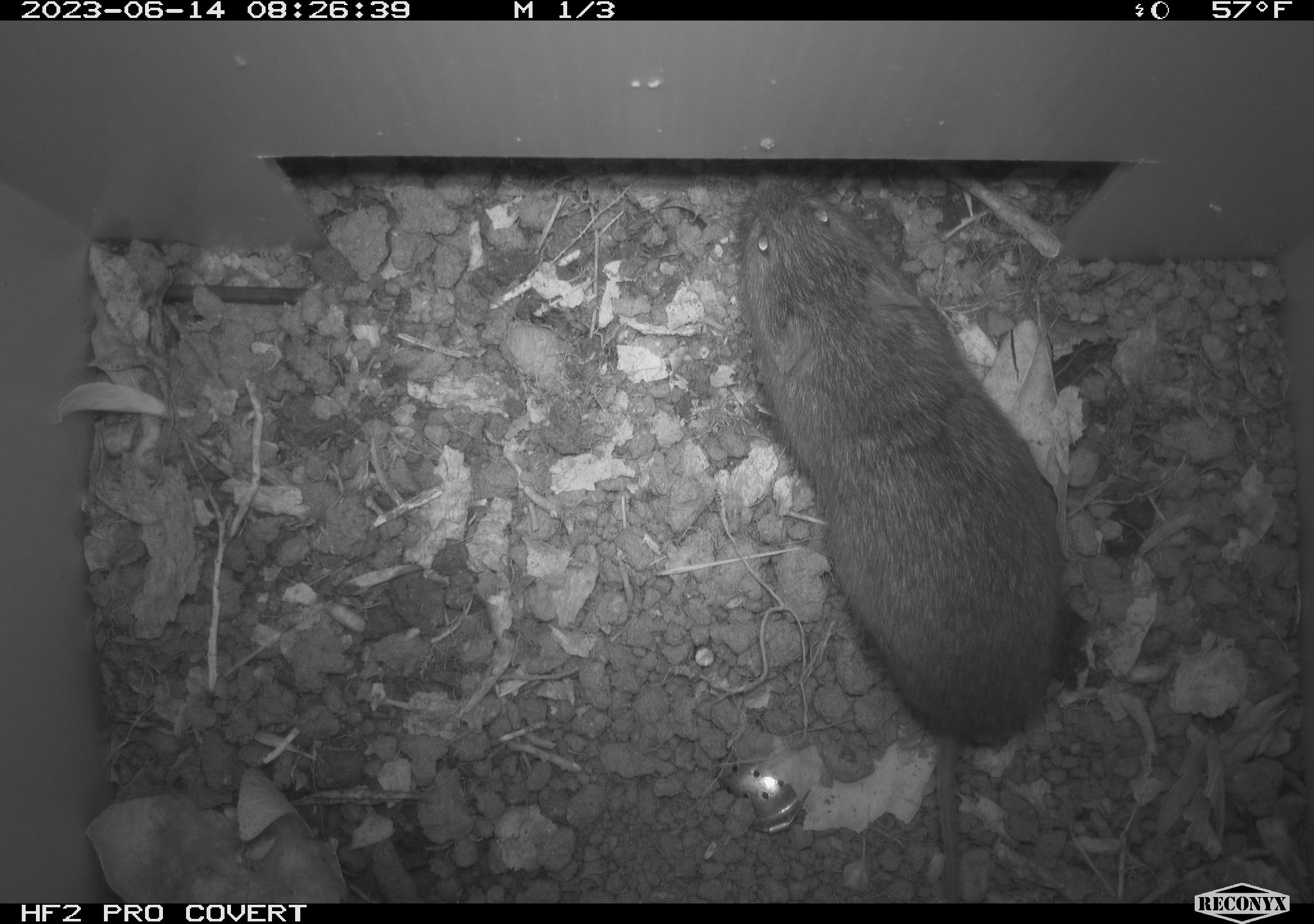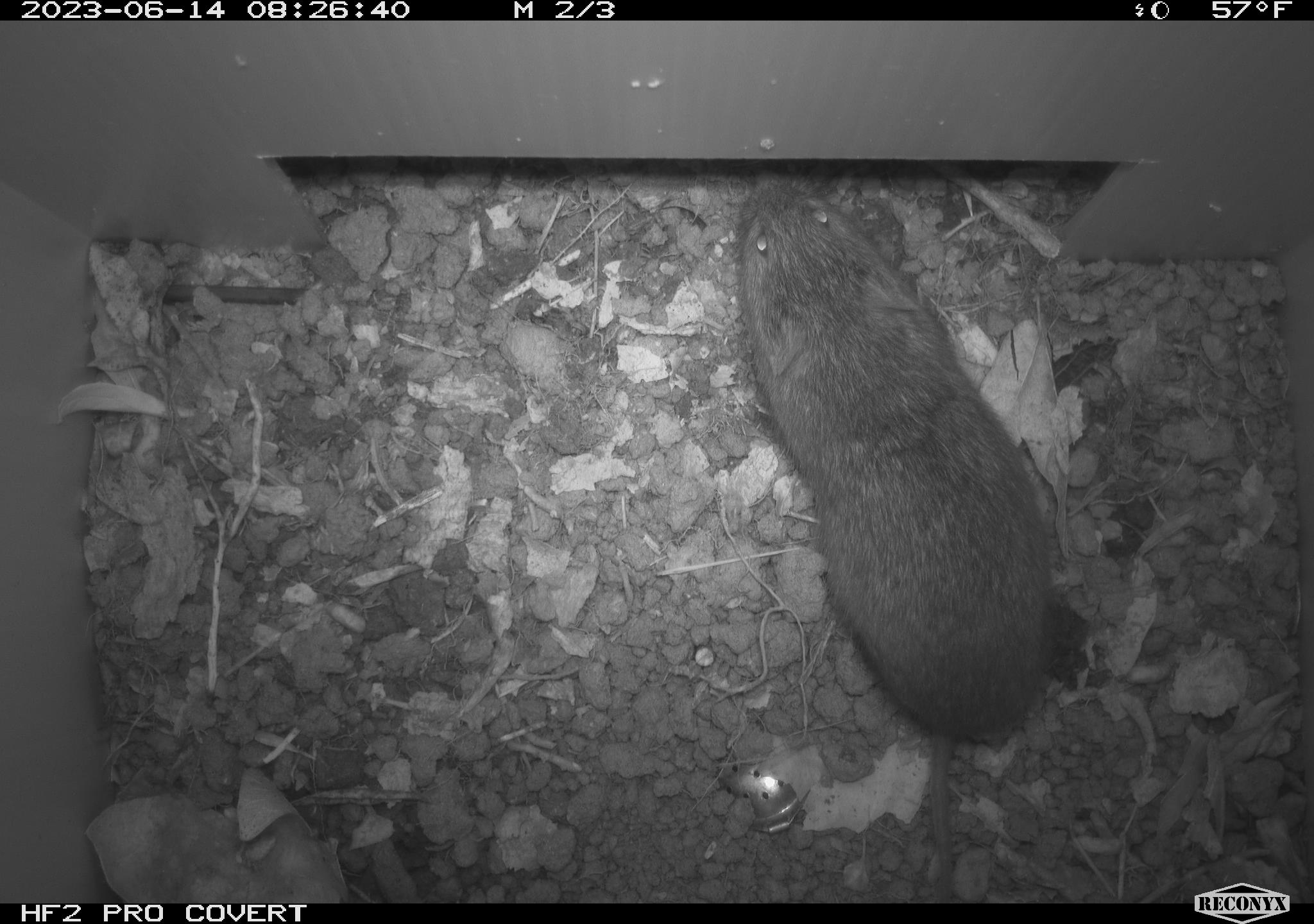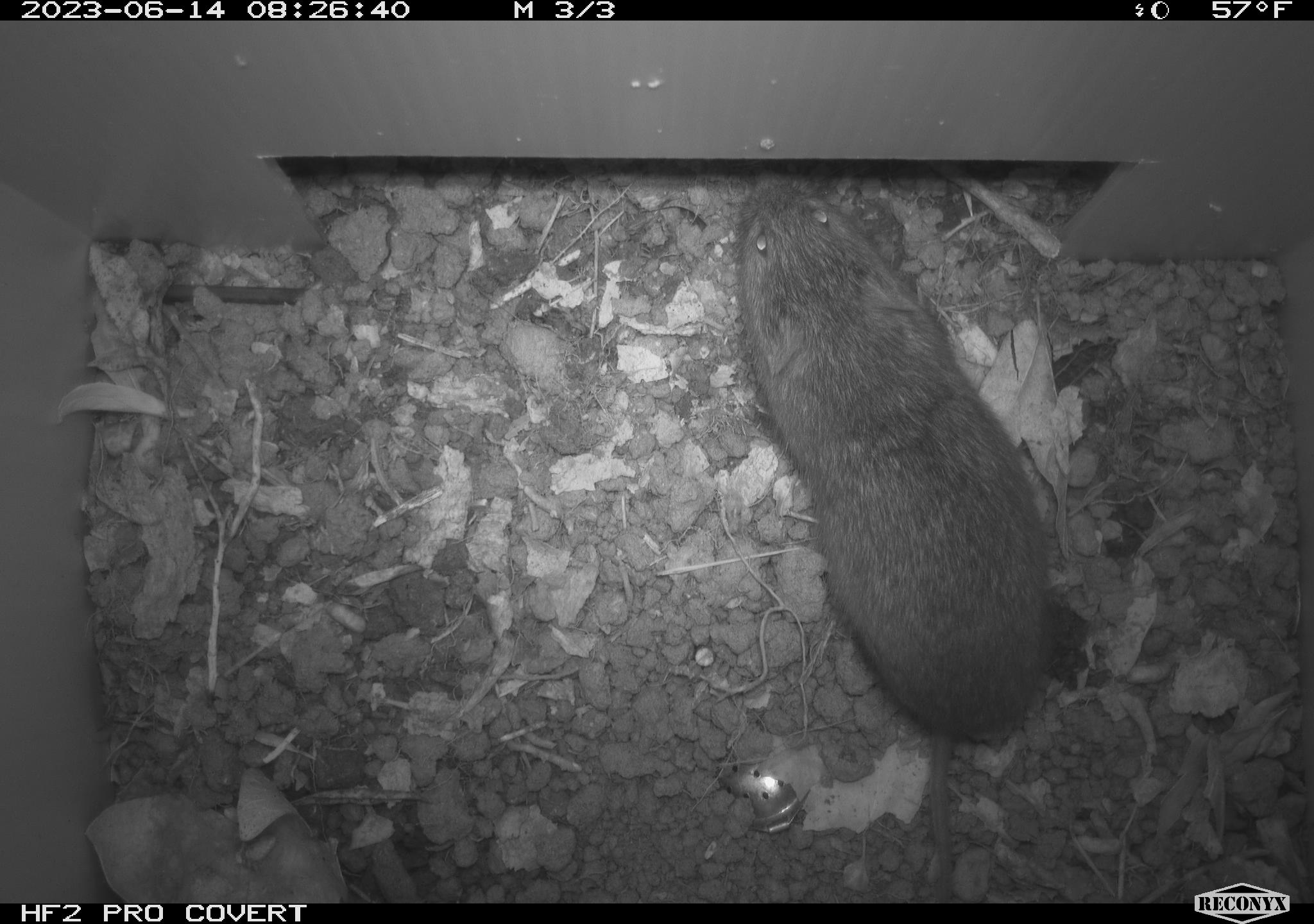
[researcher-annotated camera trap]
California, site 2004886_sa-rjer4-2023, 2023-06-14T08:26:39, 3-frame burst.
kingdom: Animalia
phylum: Chordata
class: Mammalia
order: Rodentia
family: Cricetidae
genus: Microtus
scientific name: Microtus californicus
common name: california vole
California vole (Microtus californicus).